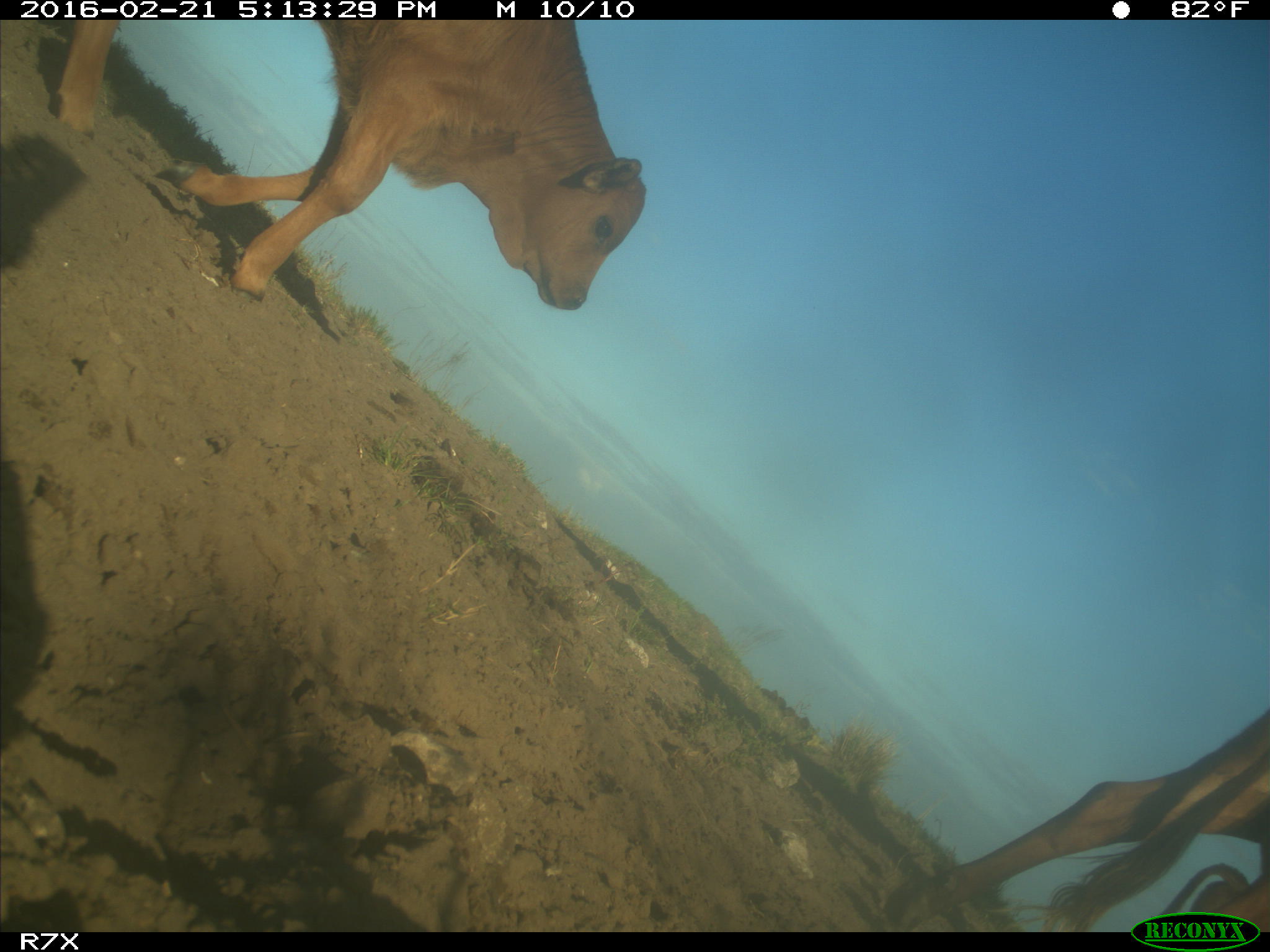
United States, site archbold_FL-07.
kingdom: Animalia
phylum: Chordata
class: Mammalia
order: Artiodactyla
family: Bovidae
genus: Bos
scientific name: Bos taurus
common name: domestic cow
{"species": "Bos taurus (domestic cow)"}